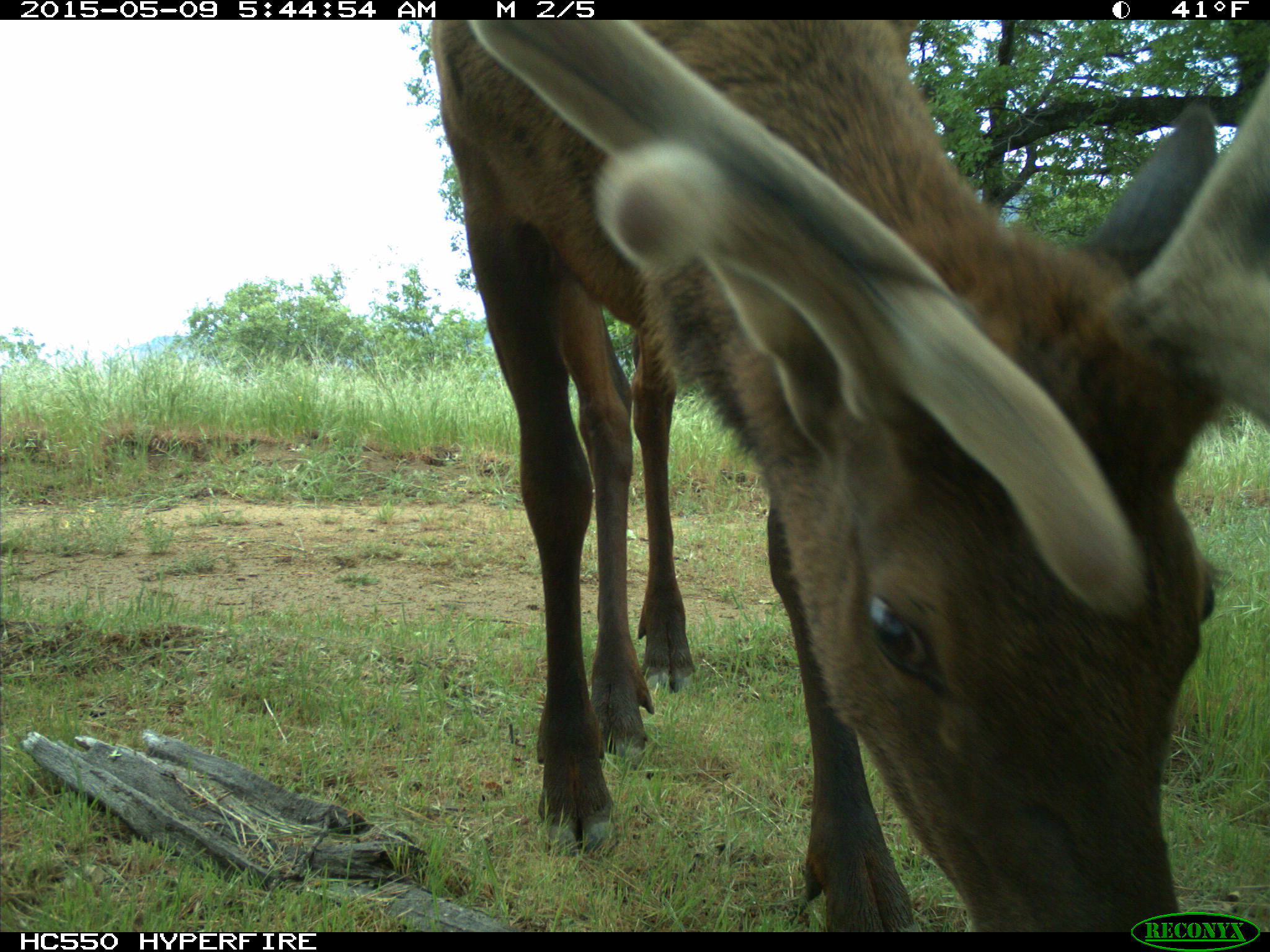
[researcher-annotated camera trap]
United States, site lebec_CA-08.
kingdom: Animalia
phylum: Chordata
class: Mammalia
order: Artiodactyla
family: Cervidae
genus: Cervus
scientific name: Cervus canadensis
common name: elk